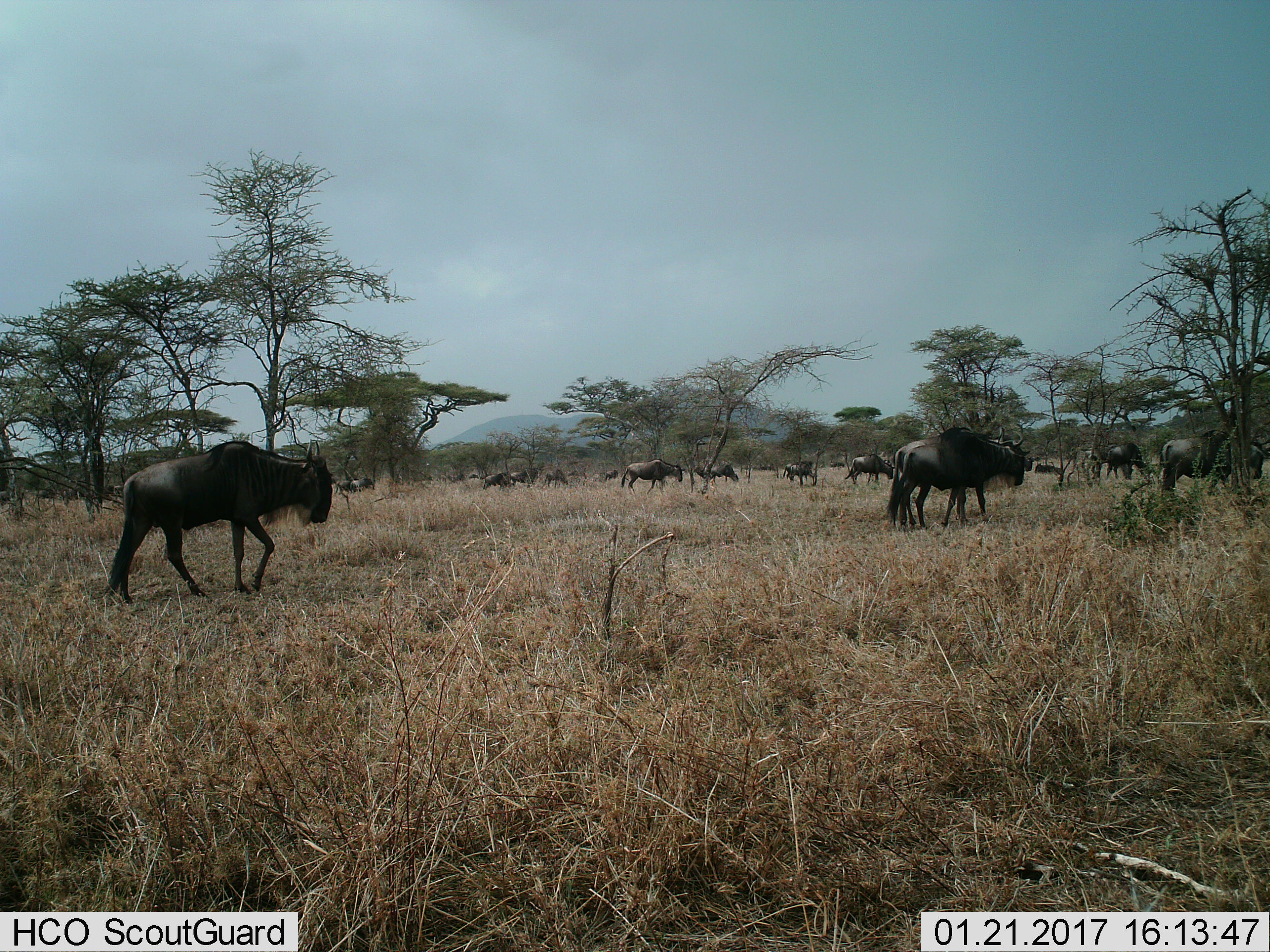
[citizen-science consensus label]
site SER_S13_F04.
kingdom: Animalia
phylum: Chordata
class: Mammalia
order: Artiodactyla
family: Bovidae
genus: Connochaetes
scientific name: Connochaetes taurinus taurinus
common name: blue wildebeest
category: wildebeestblue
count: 11-50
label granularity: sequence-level